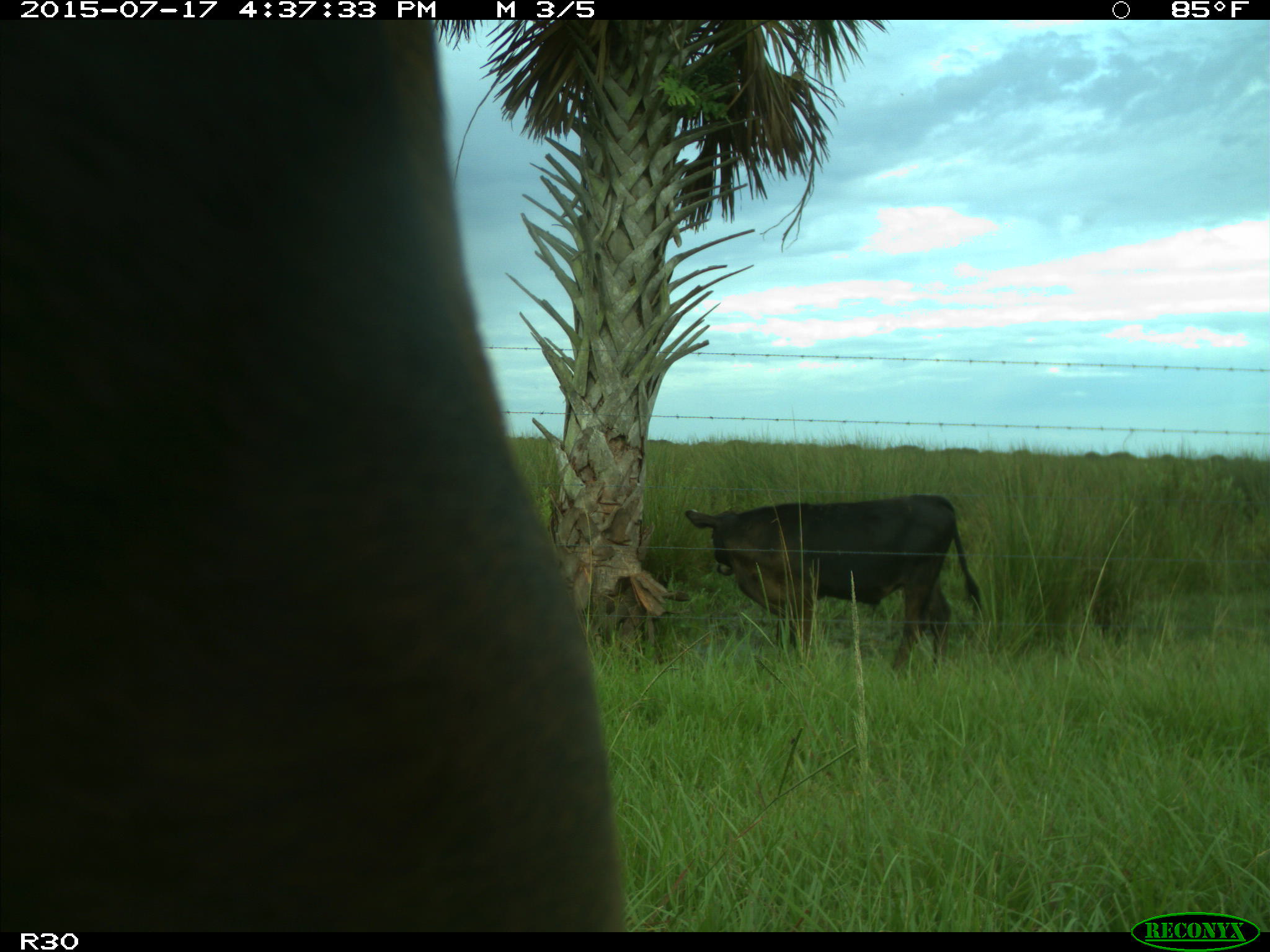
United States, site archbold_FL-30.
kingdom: Animalia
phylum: Chordata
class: Mammalia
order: Artiodactyla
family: Bovidae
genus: Bos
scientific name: Bos taurus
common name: domestic cow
Bos taurus (domestic cow).